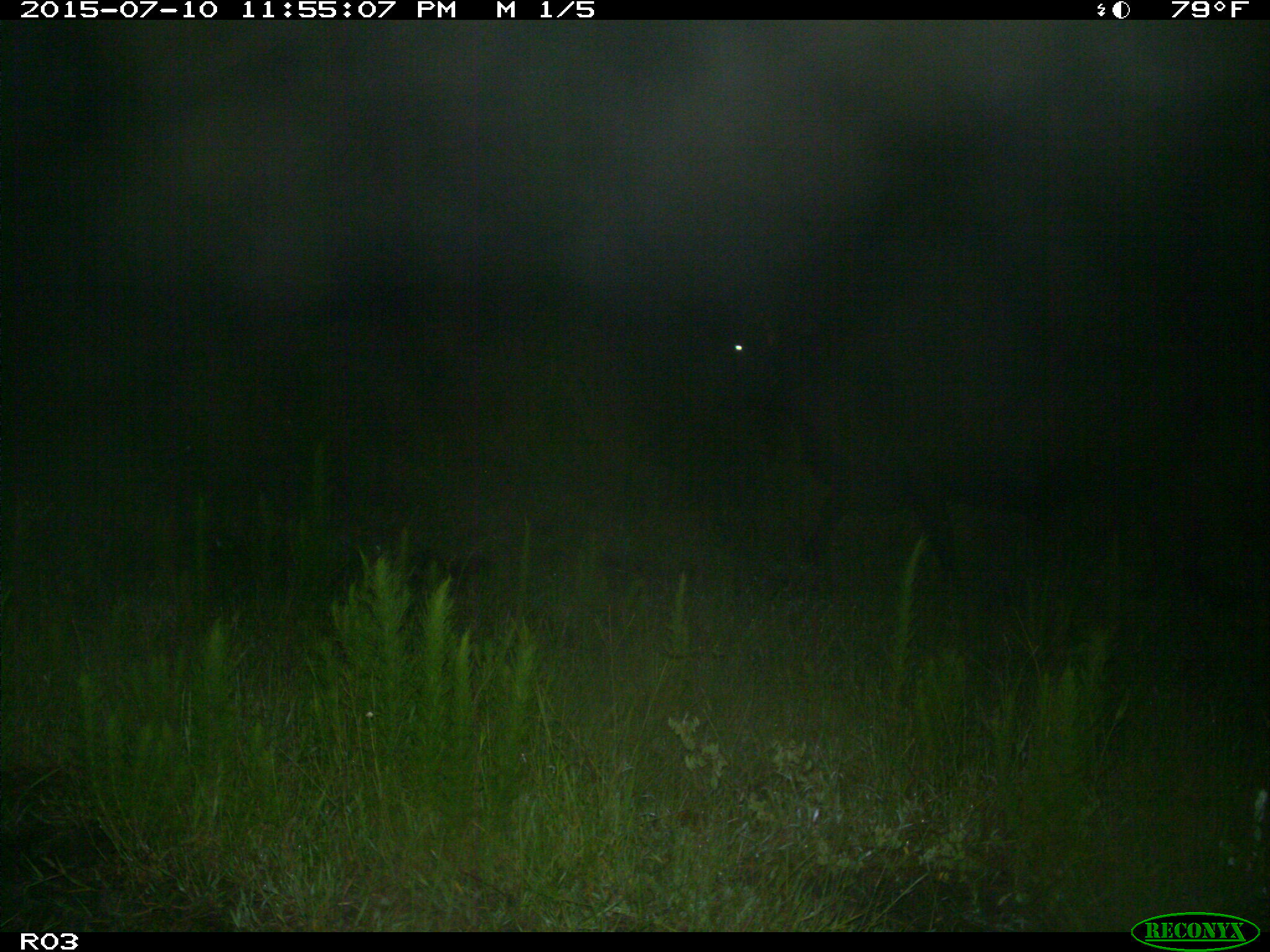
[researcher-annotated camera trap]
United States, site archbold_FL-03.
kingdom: Animalia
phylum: Chordata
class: Mammalia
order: Artiodactyla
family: Bovidae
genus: Bos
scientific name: Bos taurus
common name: domestic cow